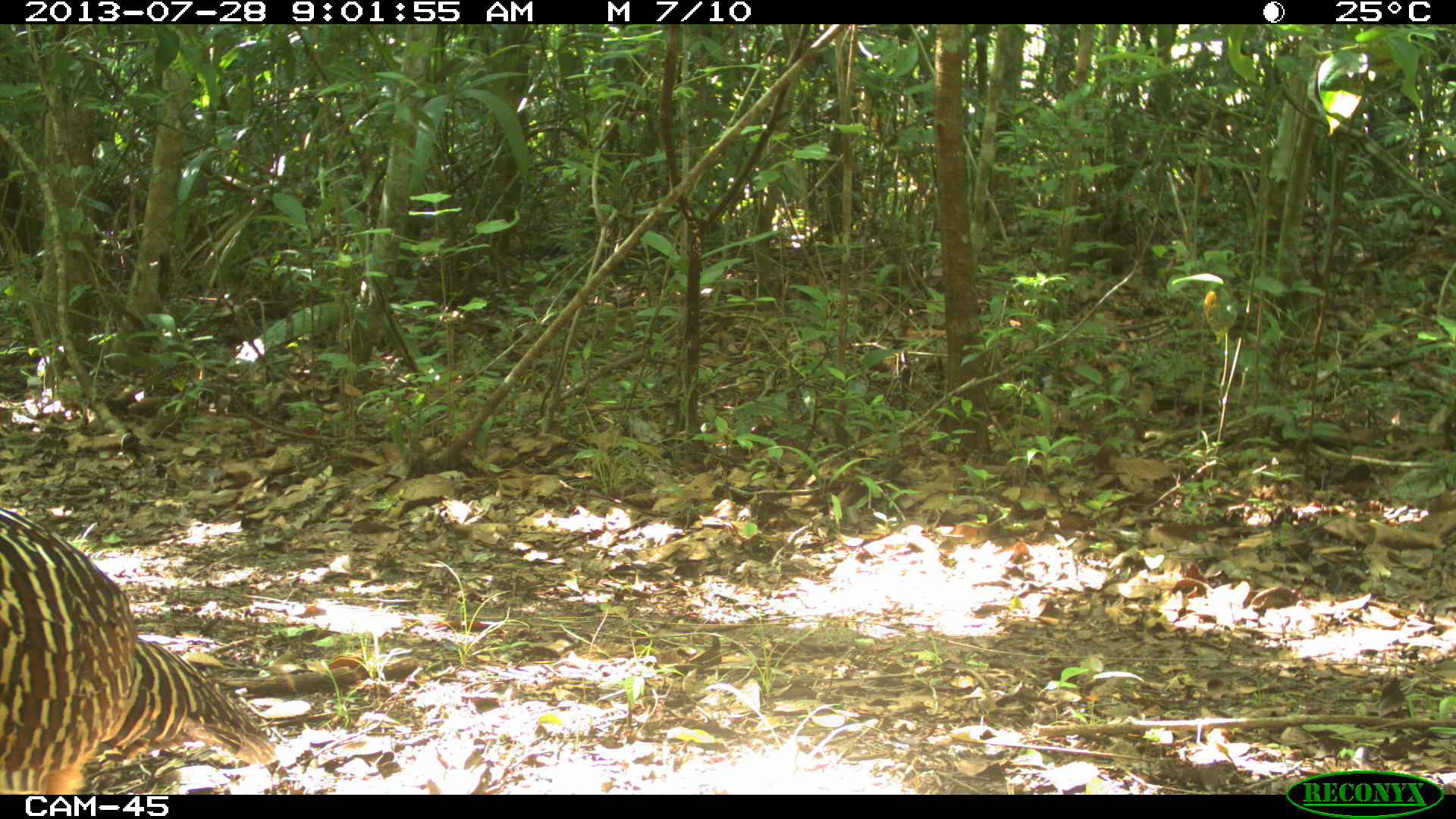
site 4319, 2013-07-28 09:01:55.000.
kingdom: Animalia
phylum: Chordata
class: Aves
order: Galliformes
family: Cracidae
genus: Crax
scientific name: Crax rubra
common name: great curassow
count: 1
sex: female